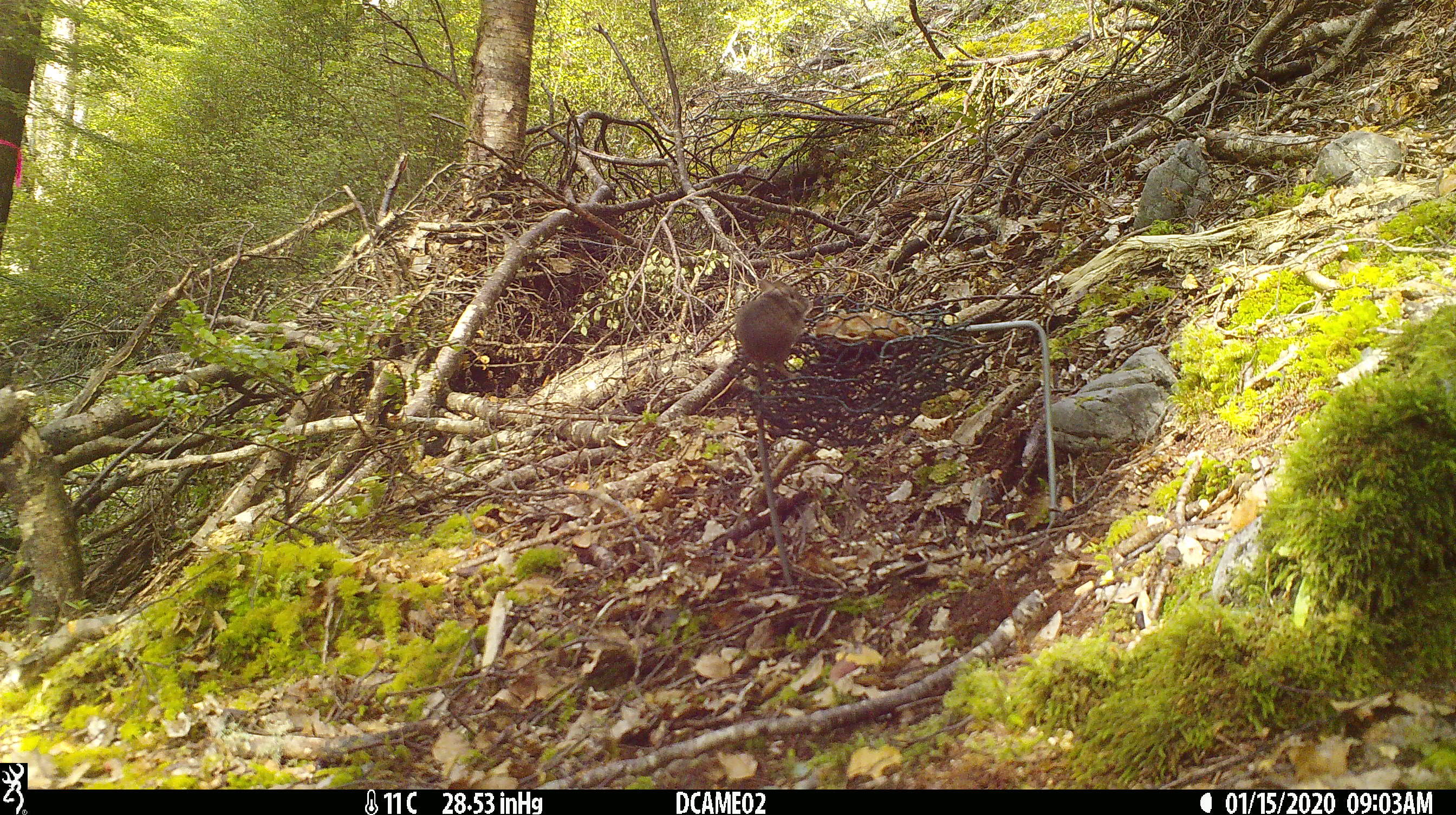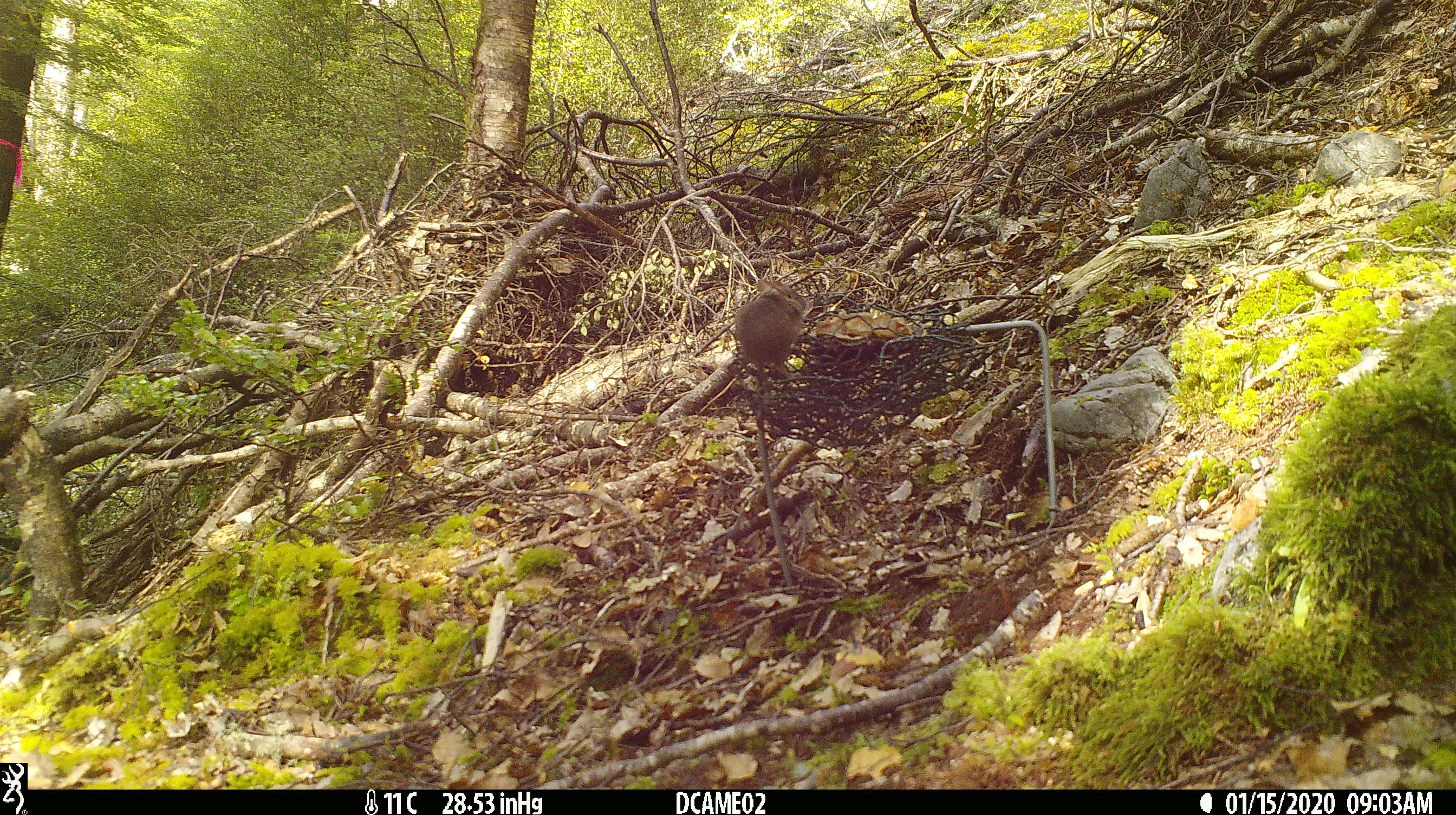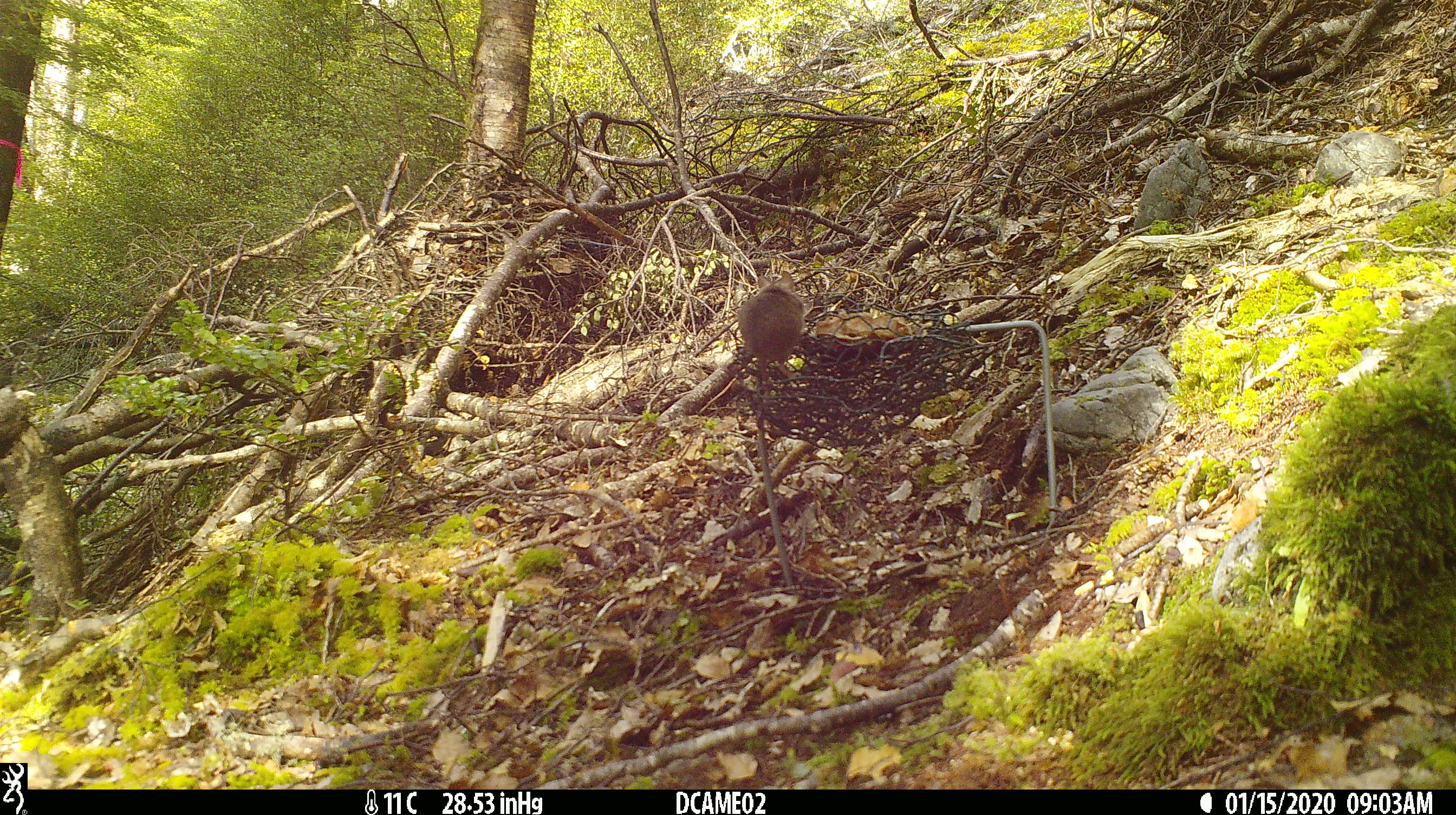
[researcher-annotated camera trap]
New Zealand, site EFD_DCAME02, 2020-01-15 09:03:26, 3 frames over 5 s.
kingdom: Animalia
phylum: Chordata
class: Mammalia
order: Rodentia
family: Muridae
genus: Mus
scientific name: Mus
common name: mouse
Mouse (Mus).